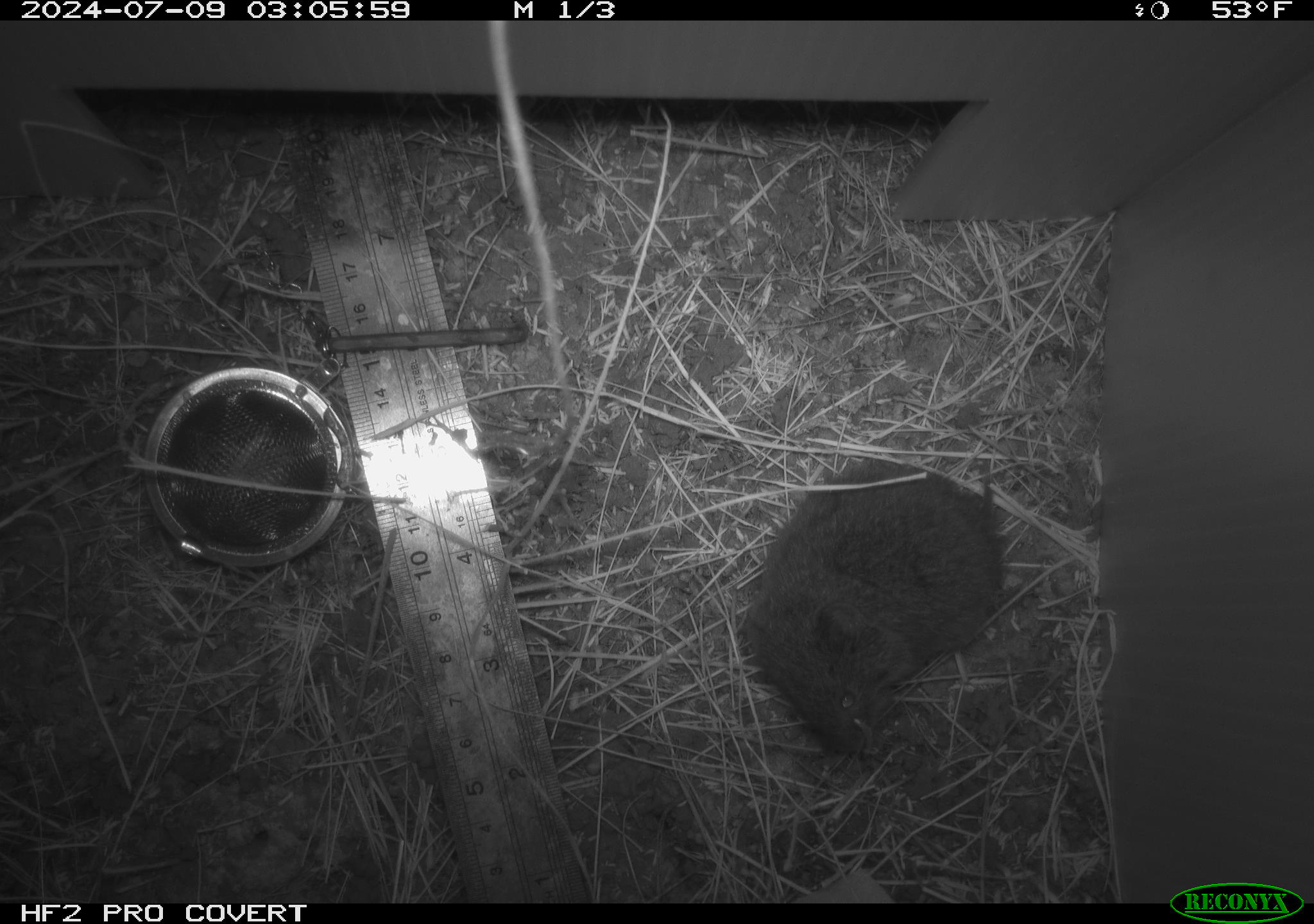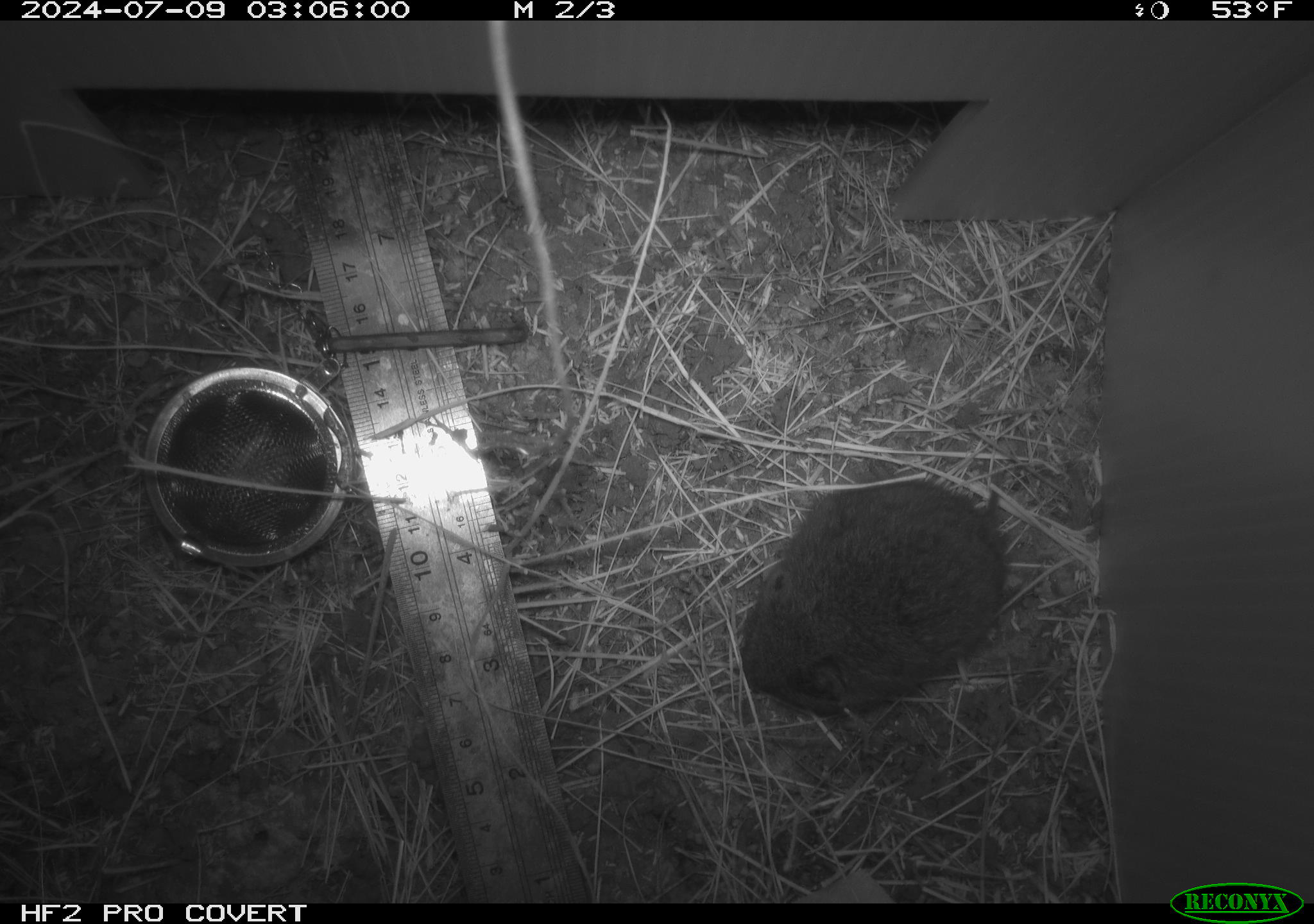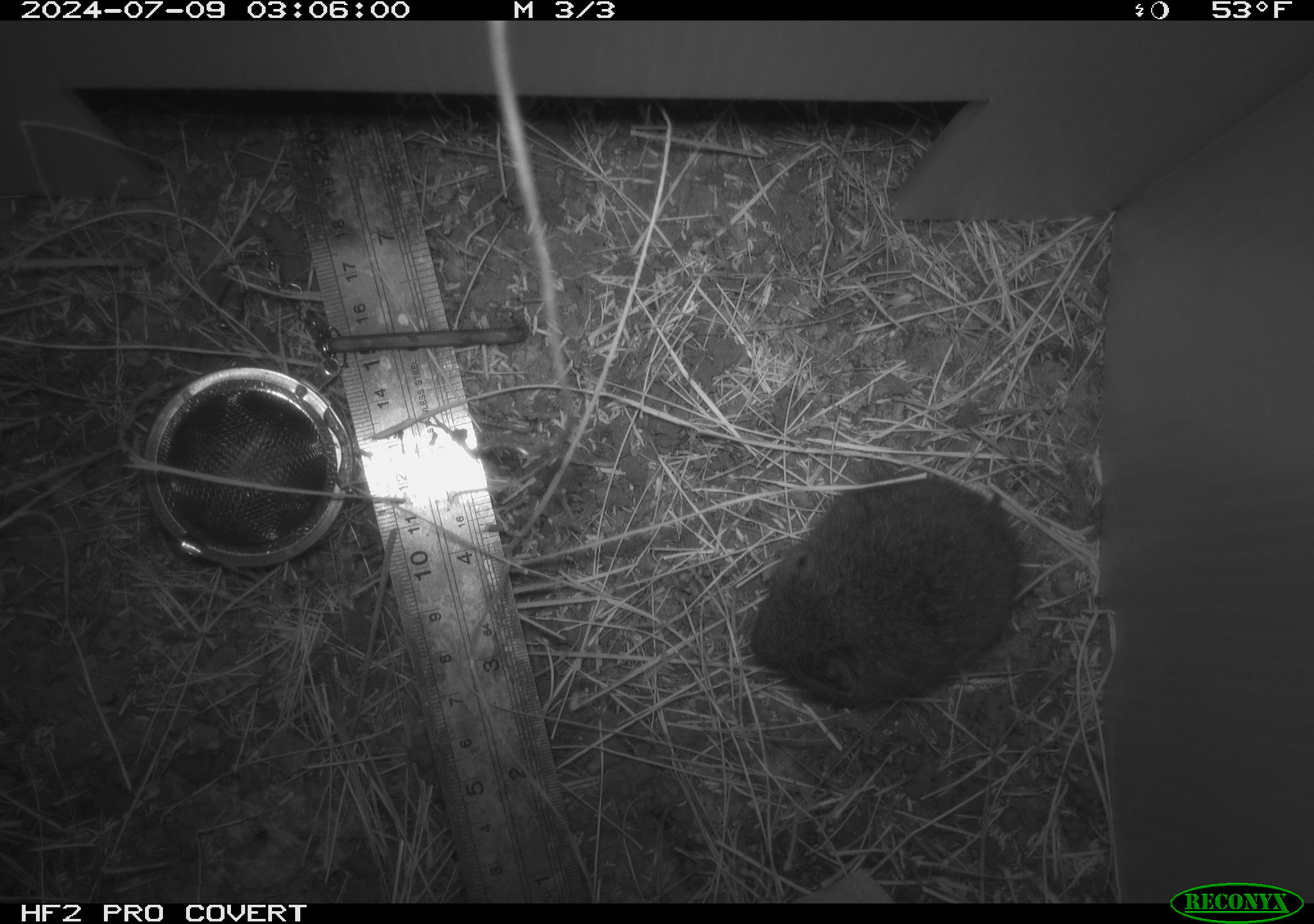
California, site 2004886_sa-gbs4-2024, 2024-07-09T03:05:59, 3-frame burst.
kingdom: Animalia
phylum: Chordata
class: Mammalia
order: Rodentia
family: Cricetidae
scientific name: Arvicolinae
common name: voles, lemmings, and muskrats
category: arvicolinae subfamily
Arvicolinae subfamily (voles, lemmings, and muskrats) (Arvicolinae).